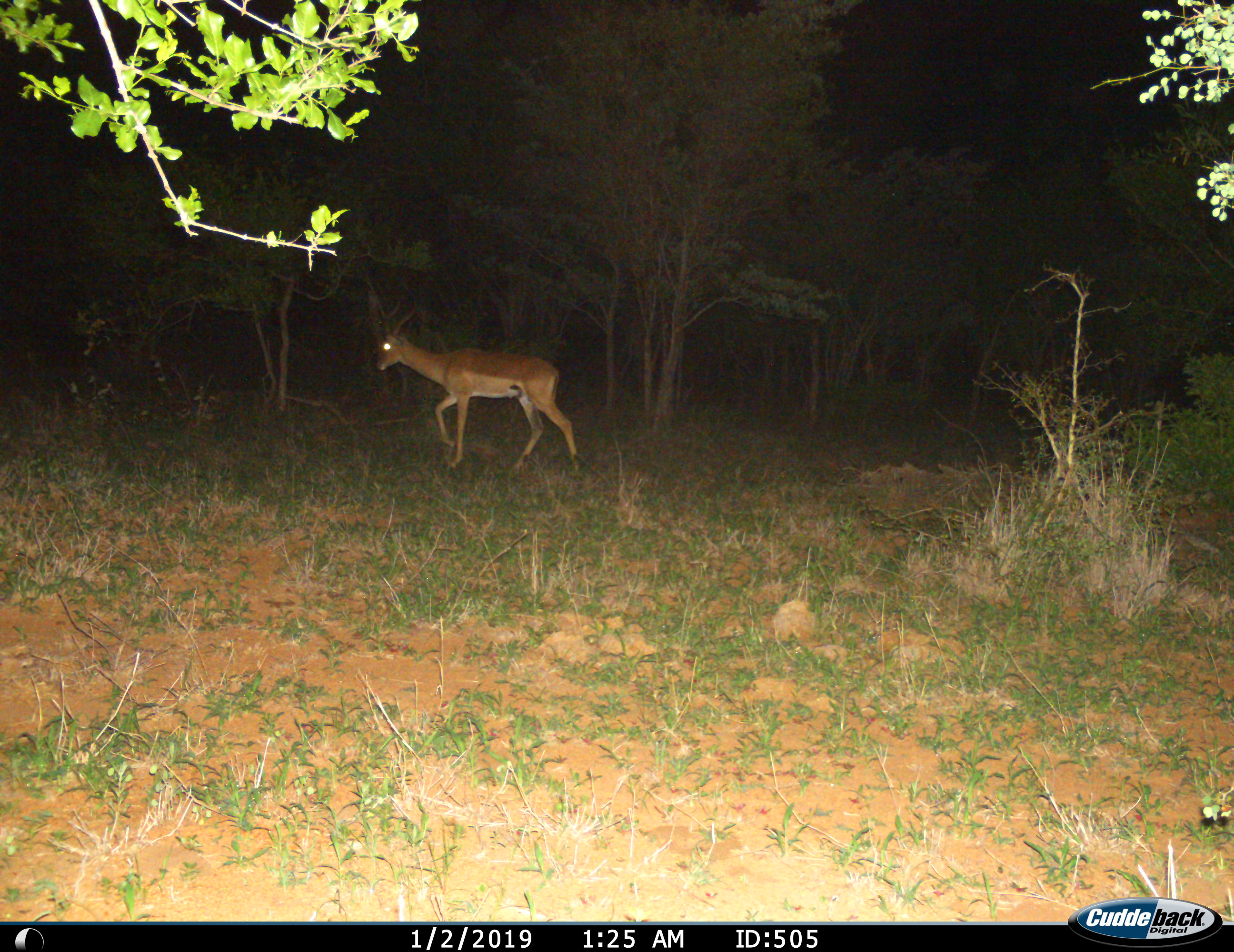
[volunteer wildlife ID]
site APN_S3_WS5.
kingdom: Animalia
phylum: Chordata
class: Mammalia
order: Artiodactyla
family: Bovidae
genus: Aepyceros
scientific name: Aepyceros melampus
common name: impala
Impala (Aepyceros melampus), count 1. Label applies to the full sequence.